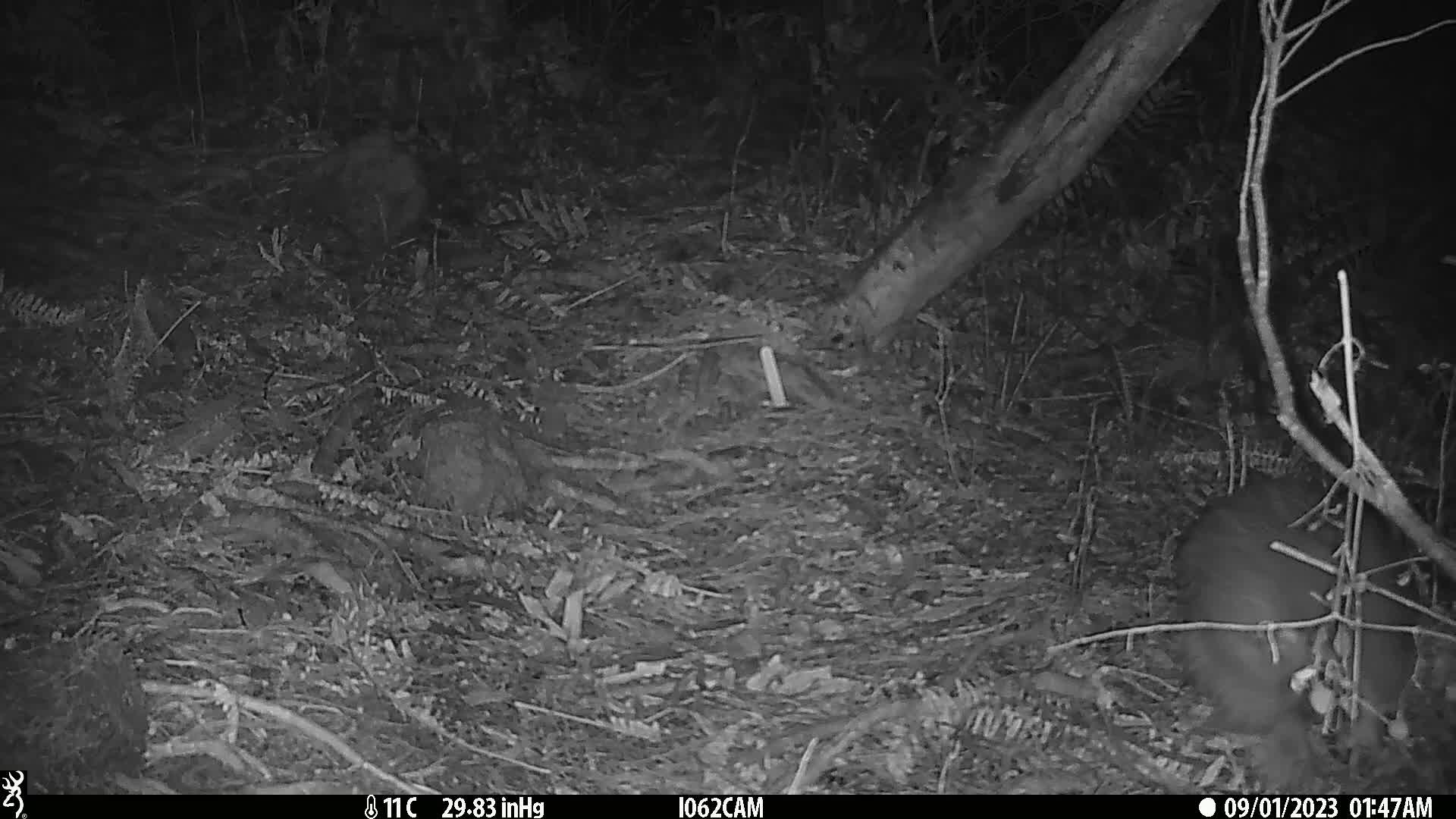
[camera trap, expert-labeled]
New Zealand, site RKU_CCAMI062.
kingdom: Animalia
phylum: Chordata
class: Aves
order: Apterygiformes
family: Apterygidae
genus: Apteryx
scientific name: Apteryx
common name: kiwi